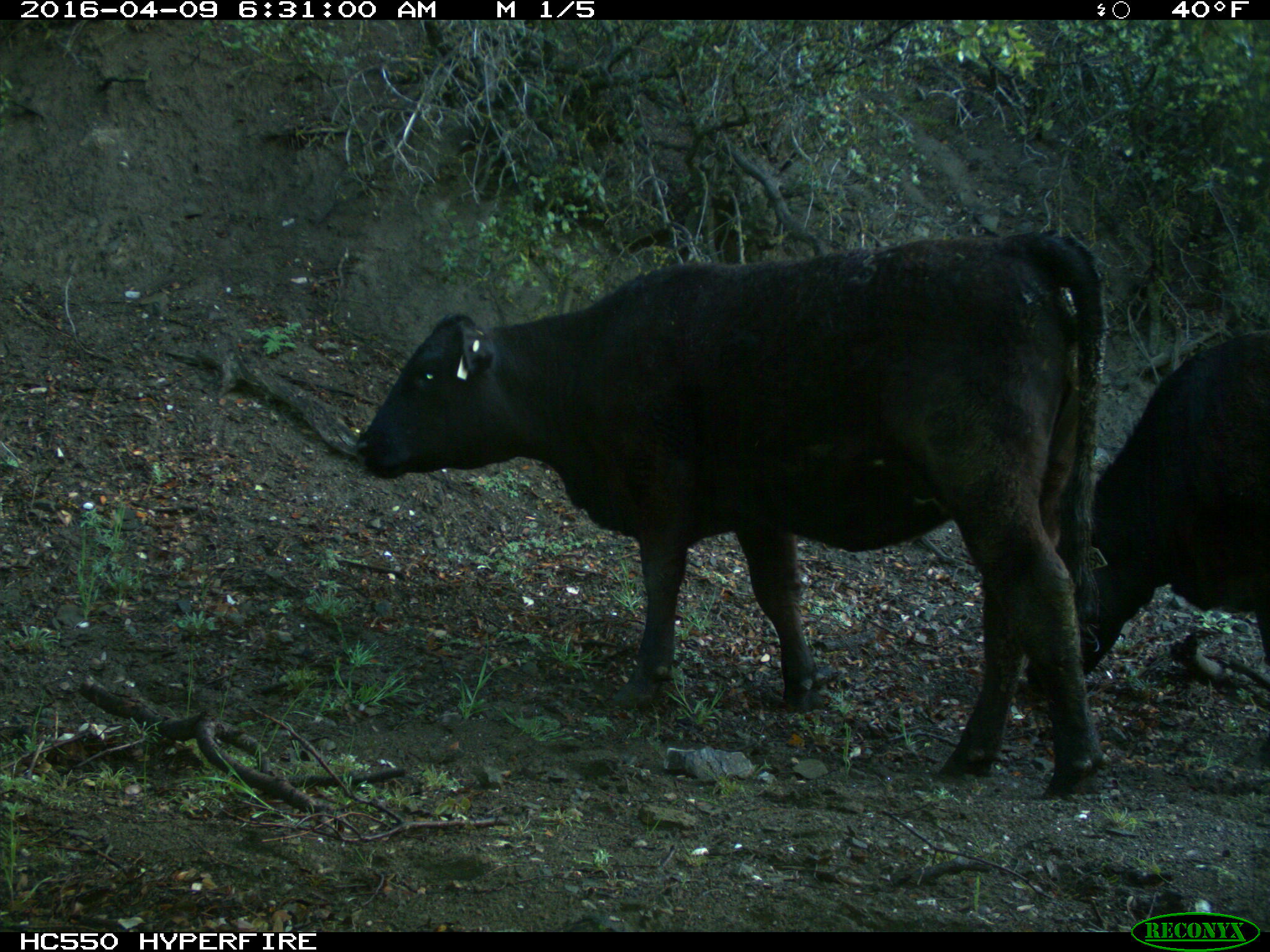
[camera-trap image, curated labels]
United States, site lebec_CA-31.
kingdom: Animalia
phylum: Chordata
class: Mammalia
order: Artiodactyla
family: Bovidae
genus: Bos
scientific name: Bos taurus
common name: domestic cow